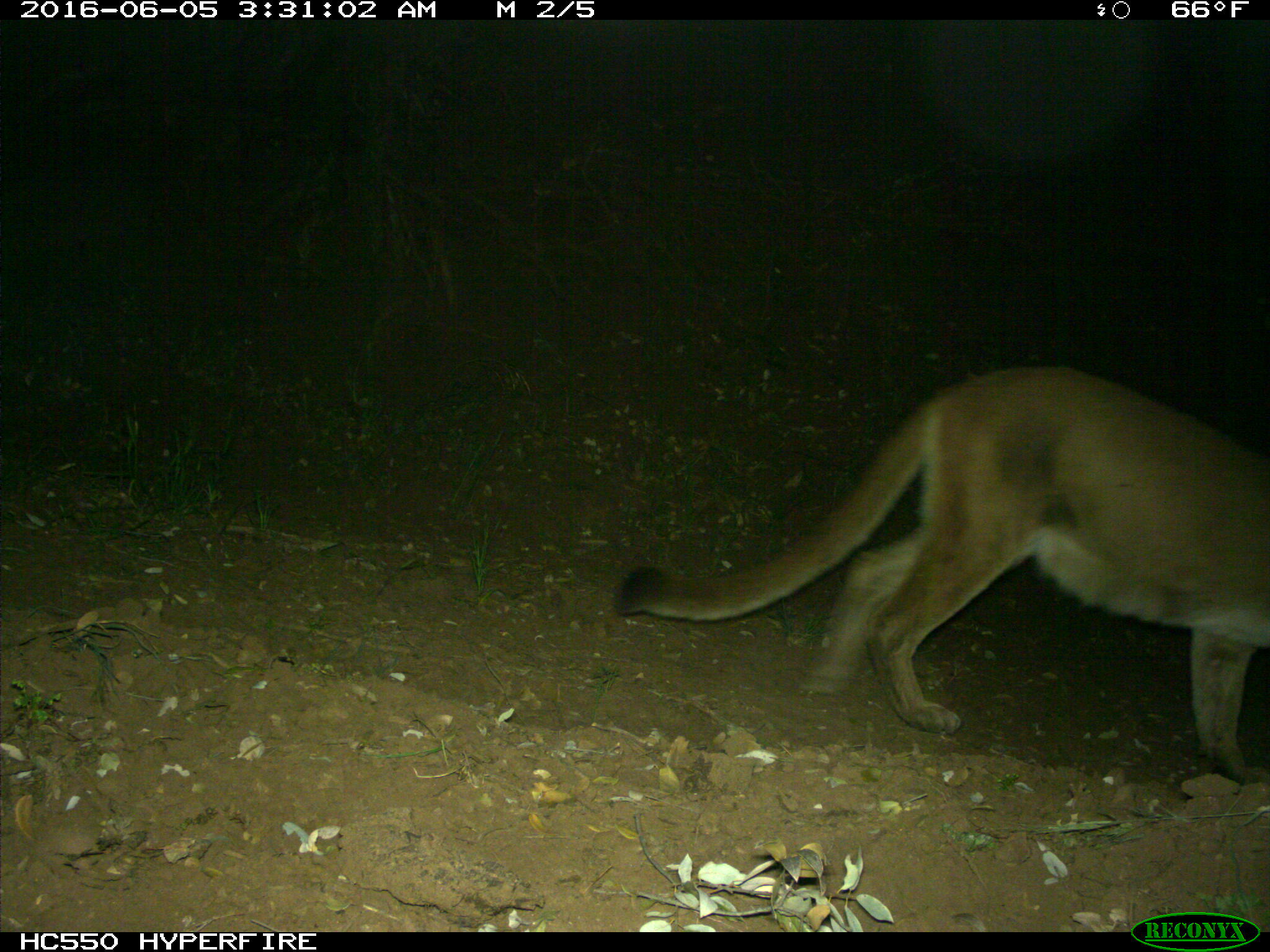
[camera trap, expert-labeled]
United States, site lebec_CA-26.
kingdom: Animalia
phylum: Chordata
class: Mammalia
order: Carnivora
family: Felidae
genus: Puma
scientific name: Puma concolor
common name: mountain lion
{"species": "Puma concolor (mountain lion)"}